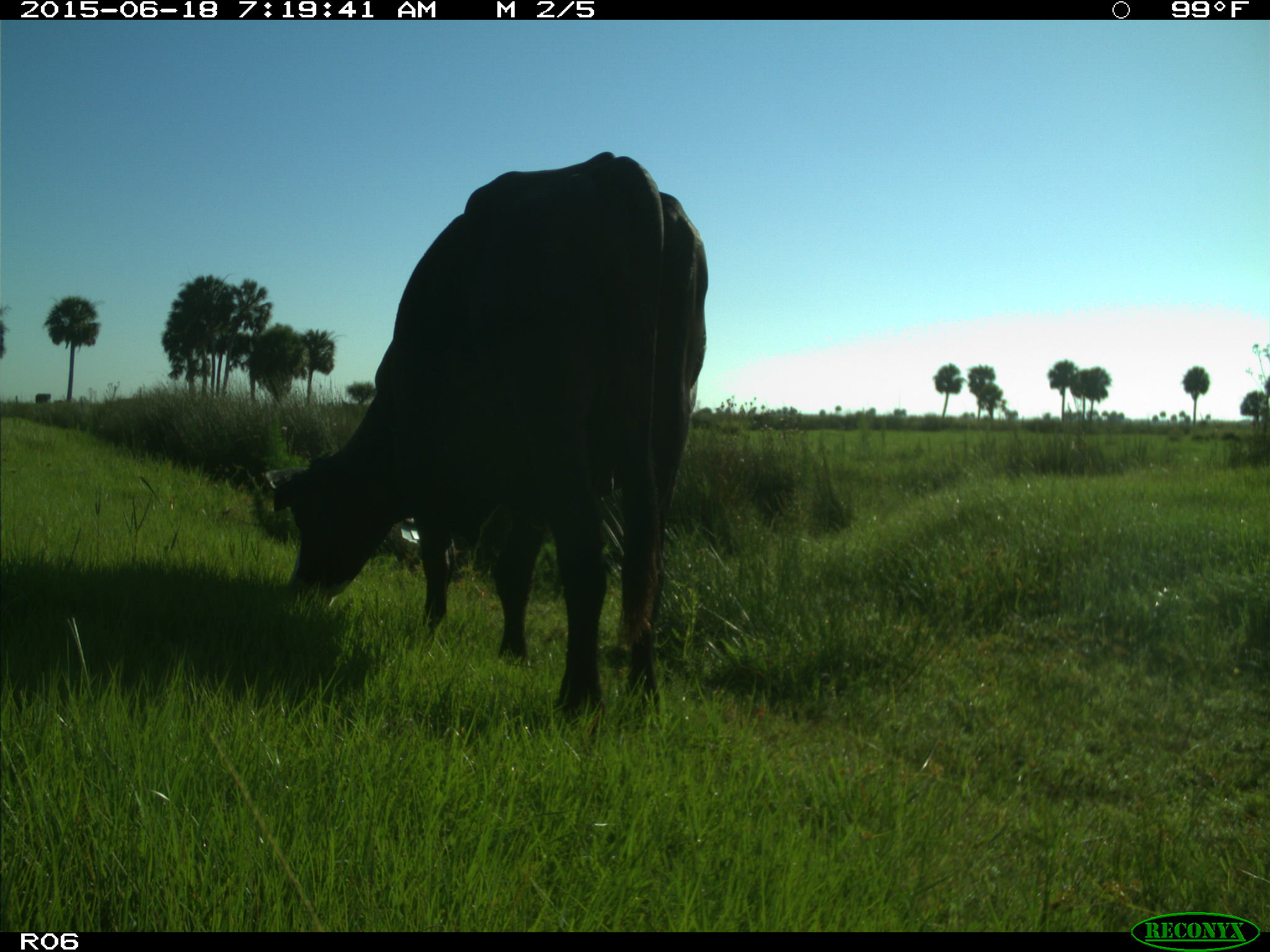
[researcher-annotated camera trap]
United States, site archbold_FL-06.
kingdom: Animalia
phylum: Chordata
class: Mammalia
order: Artiodactyla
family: Bovidae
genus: Bos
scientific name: Bos taurus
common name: domestic cow